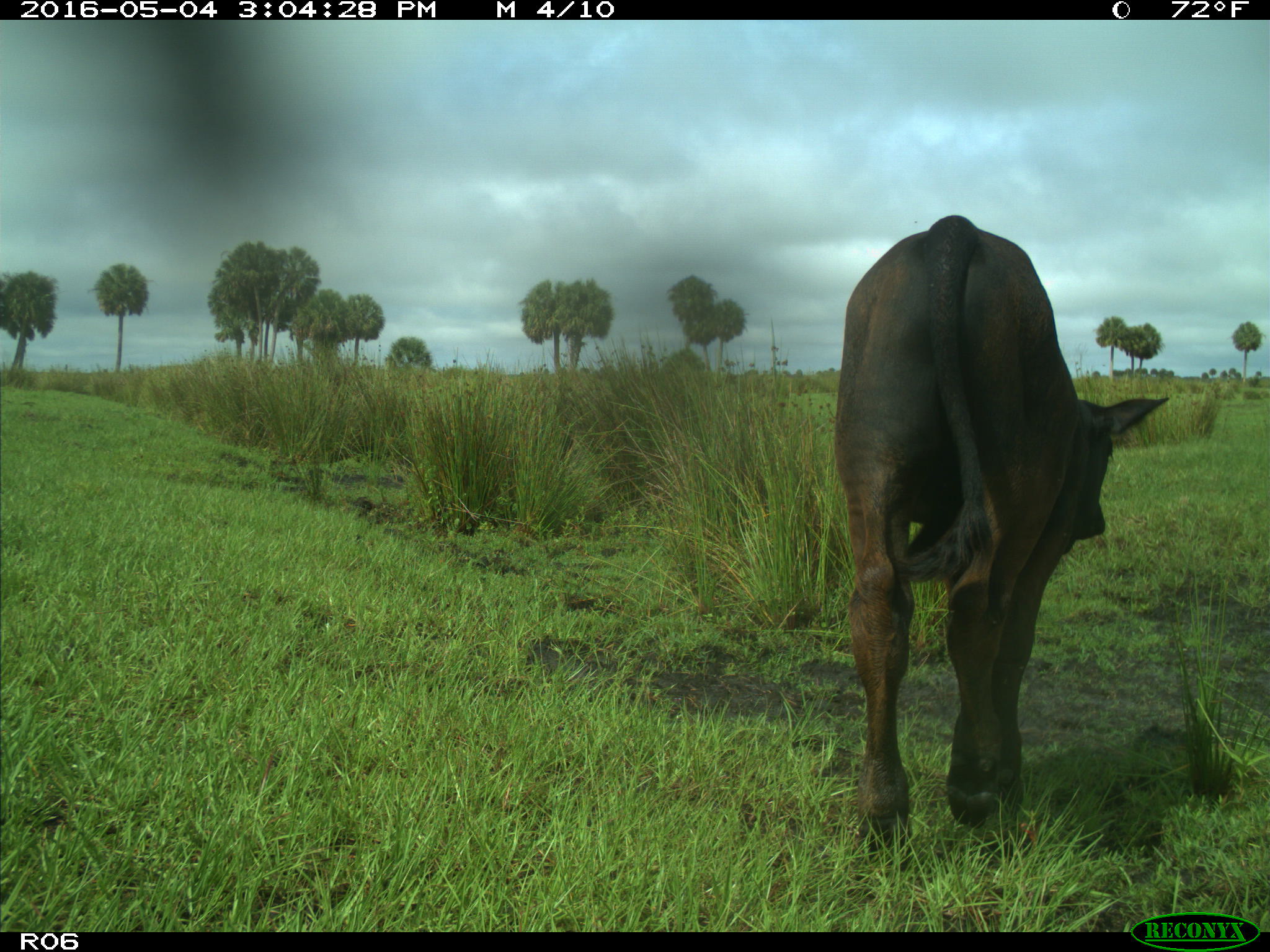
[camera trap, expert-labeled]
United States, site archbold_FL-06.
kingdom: Animalia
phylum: Chordata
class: Mammalia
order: Artiodactyla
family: Bovidae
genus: Bos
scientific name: Bos taurus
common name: domestic cow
Bos taurus (domestic cow).